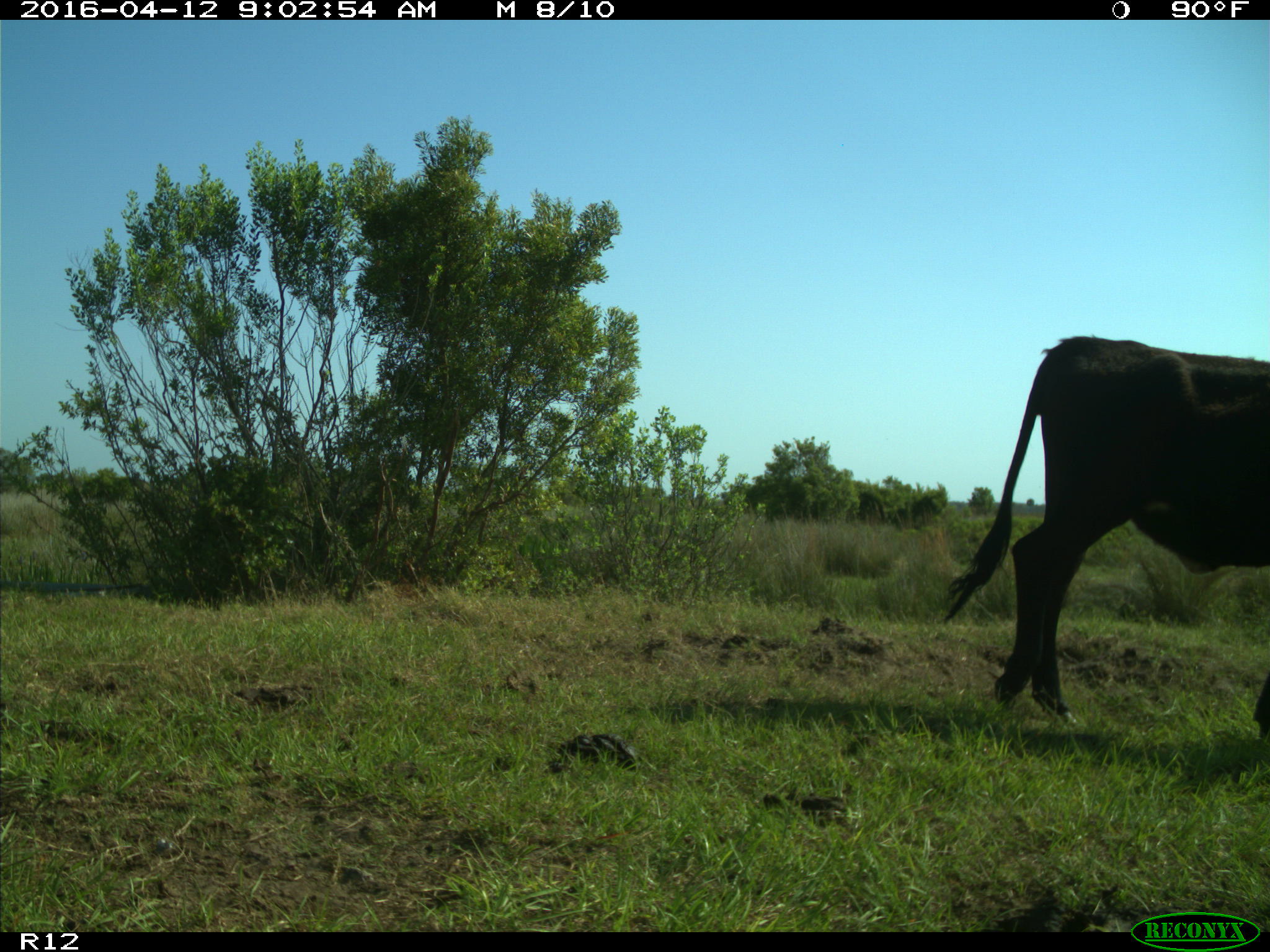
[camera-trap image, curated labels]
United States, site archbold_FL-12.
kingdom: Animalia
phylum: Chordata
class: Mammalia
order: Artiodactyla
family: Bovidae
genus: Bos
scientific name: Bos taurus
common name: domestic cow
Bos taurus (domestic cow).